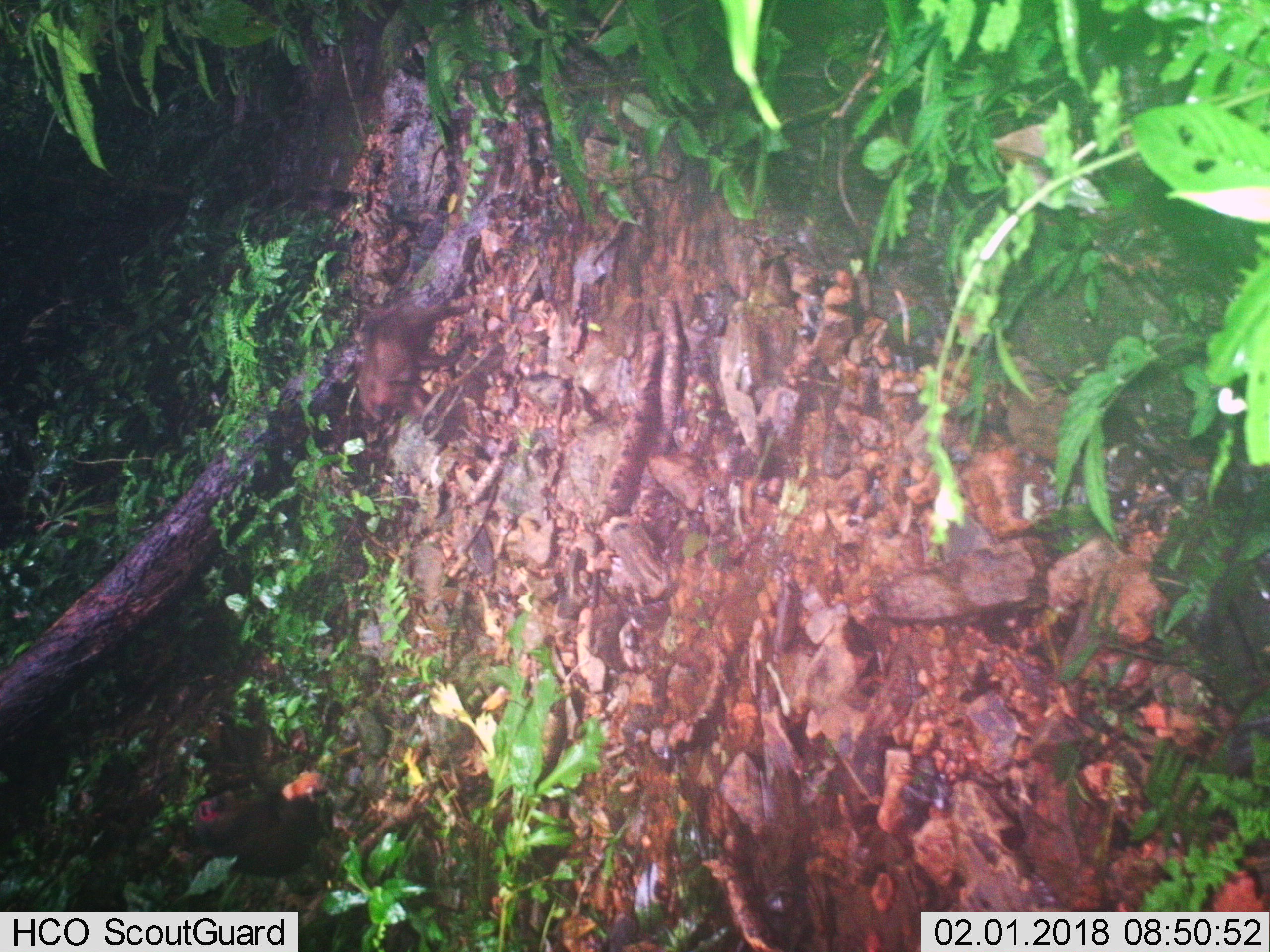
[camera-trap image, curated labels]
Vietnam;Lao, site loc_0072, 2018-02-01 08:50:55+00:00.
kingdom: Animalia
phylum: Chordata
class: Mammalia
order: Primates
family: Cercopithecidae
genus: Macaca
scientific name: Macaca arctoides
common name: stump-tailed macaque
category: stump tailed macaque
Stump tailed macaque (stump-tailed macaque) (Macaca arctoides). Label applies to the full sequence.